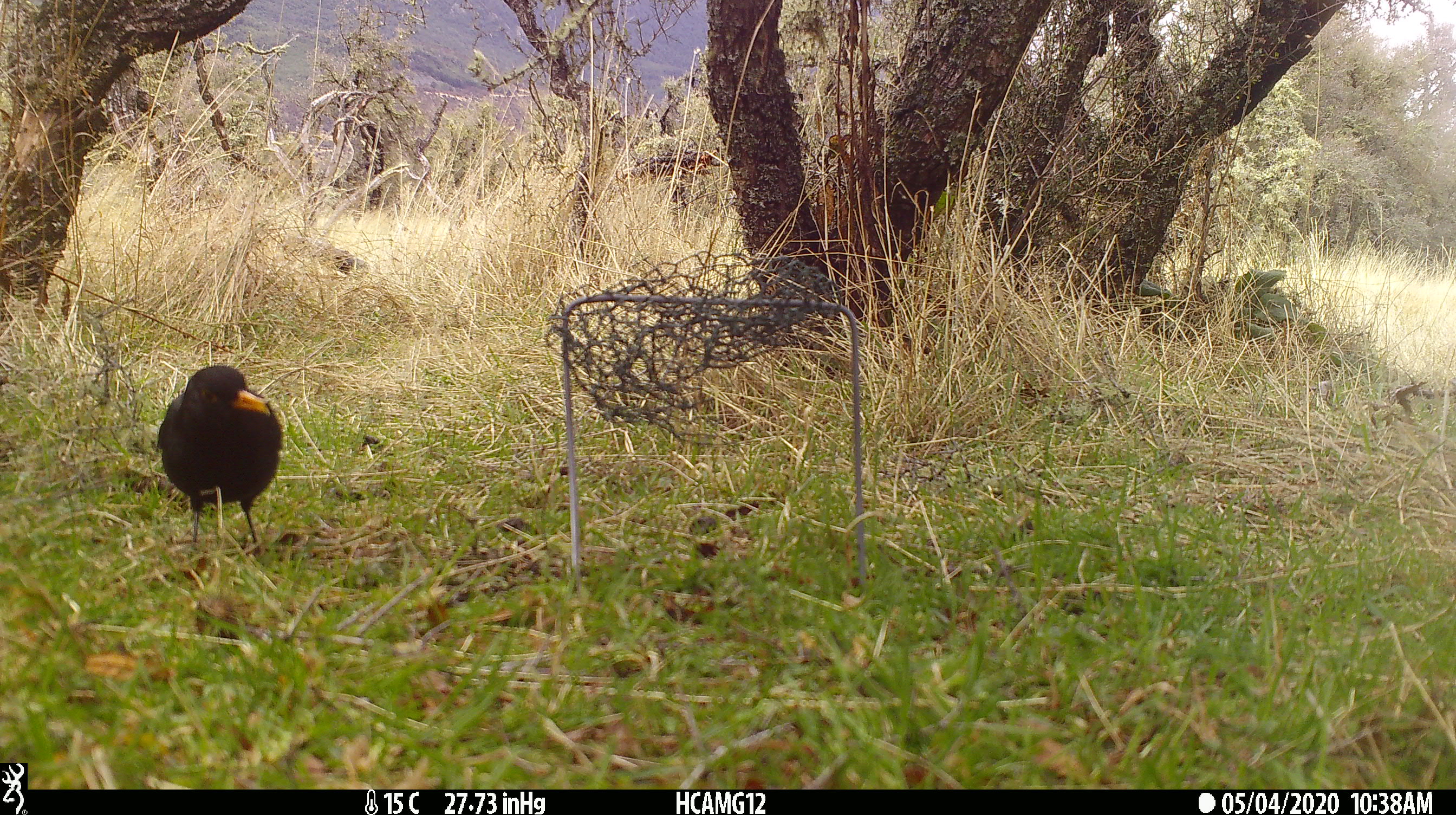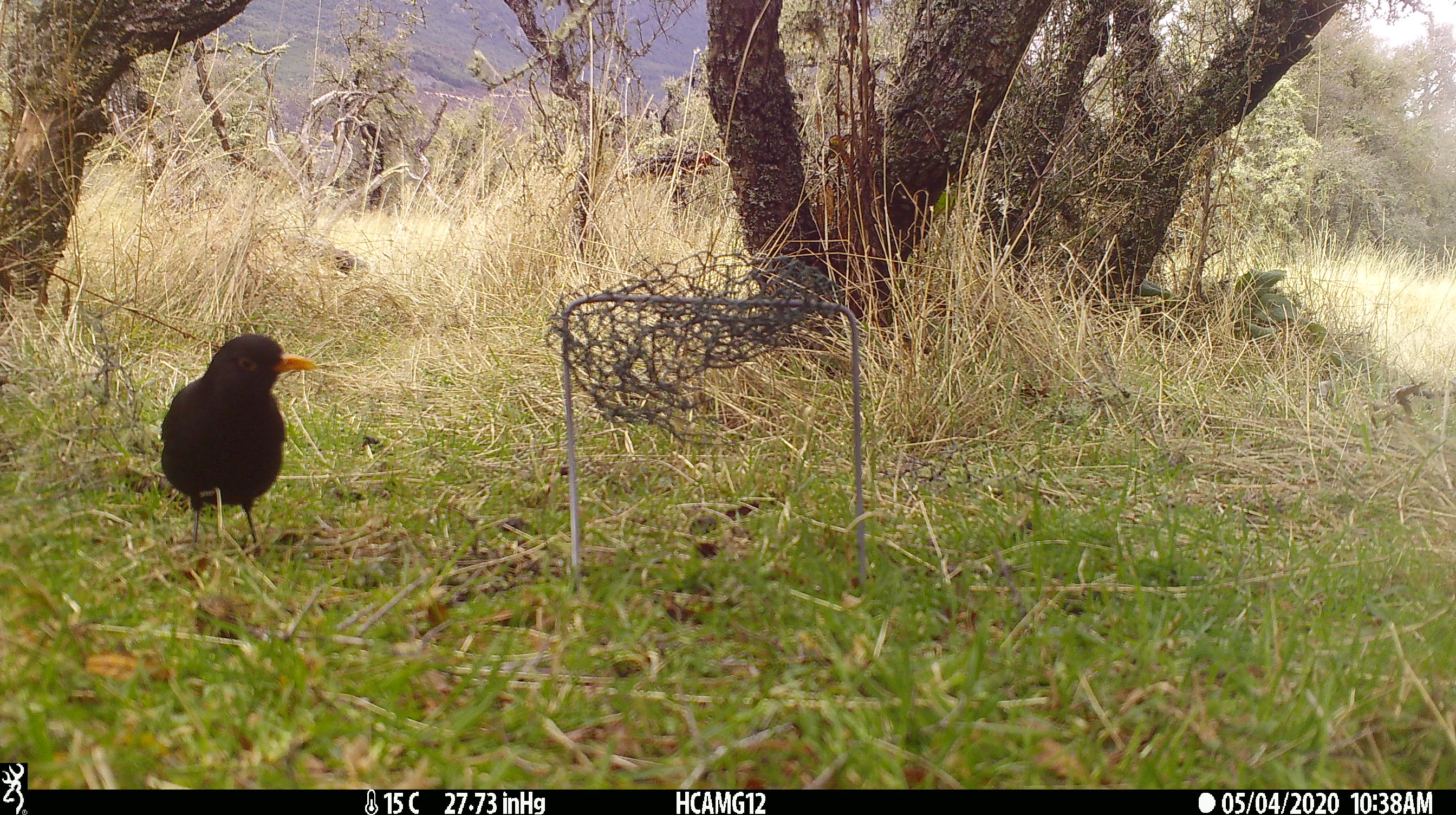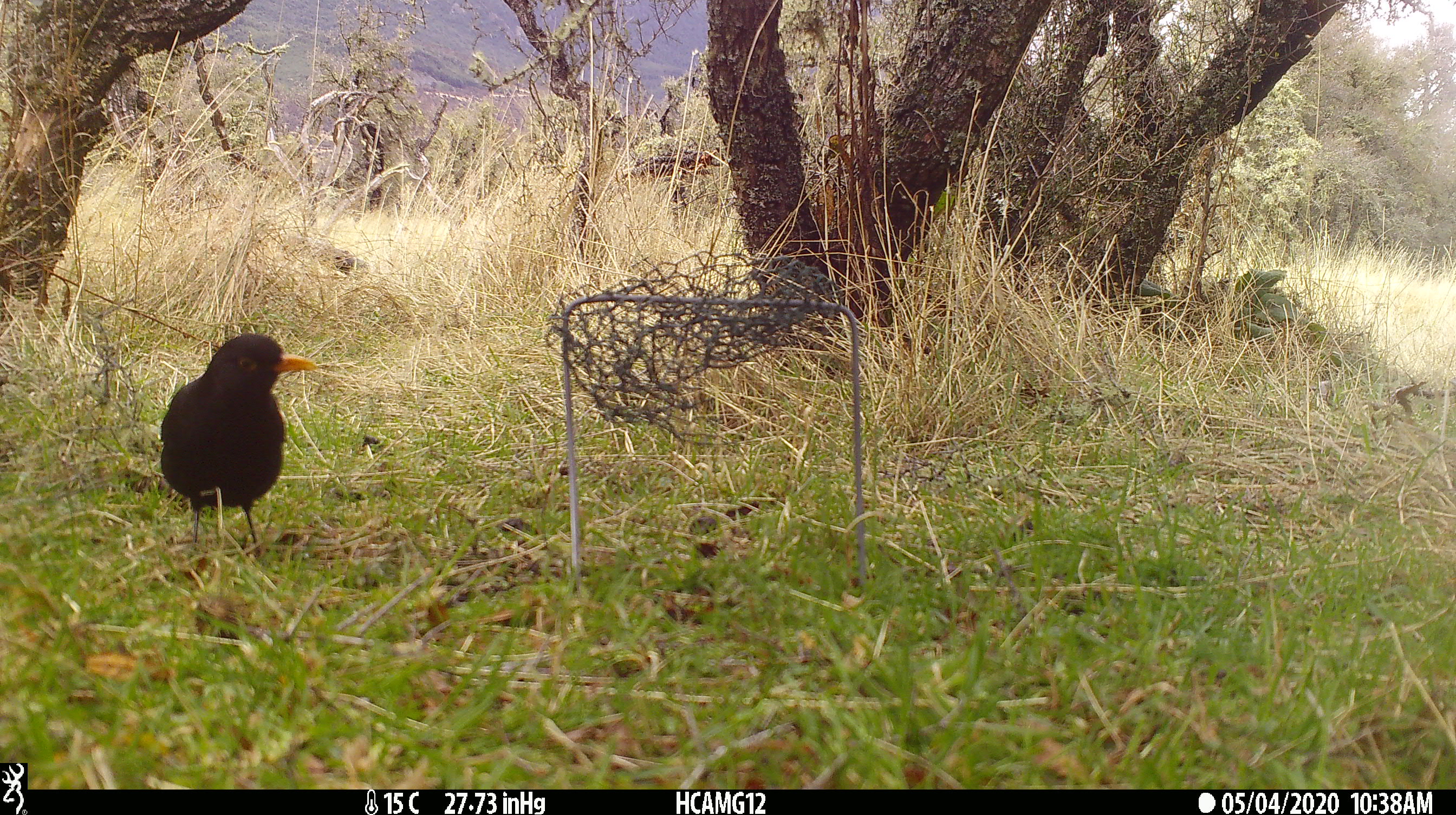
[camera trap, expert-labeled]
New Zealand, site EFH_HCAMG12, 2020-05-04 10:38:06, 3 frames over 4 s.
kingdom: Animalia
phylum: Chordata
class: Aves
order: Passeriformes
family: Turdidae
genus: Turdus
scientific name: Turdus merula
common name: eurasian blackbird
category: blackbird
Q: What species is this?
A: Blackbird (eurasian blackbird) (Turdus merula).